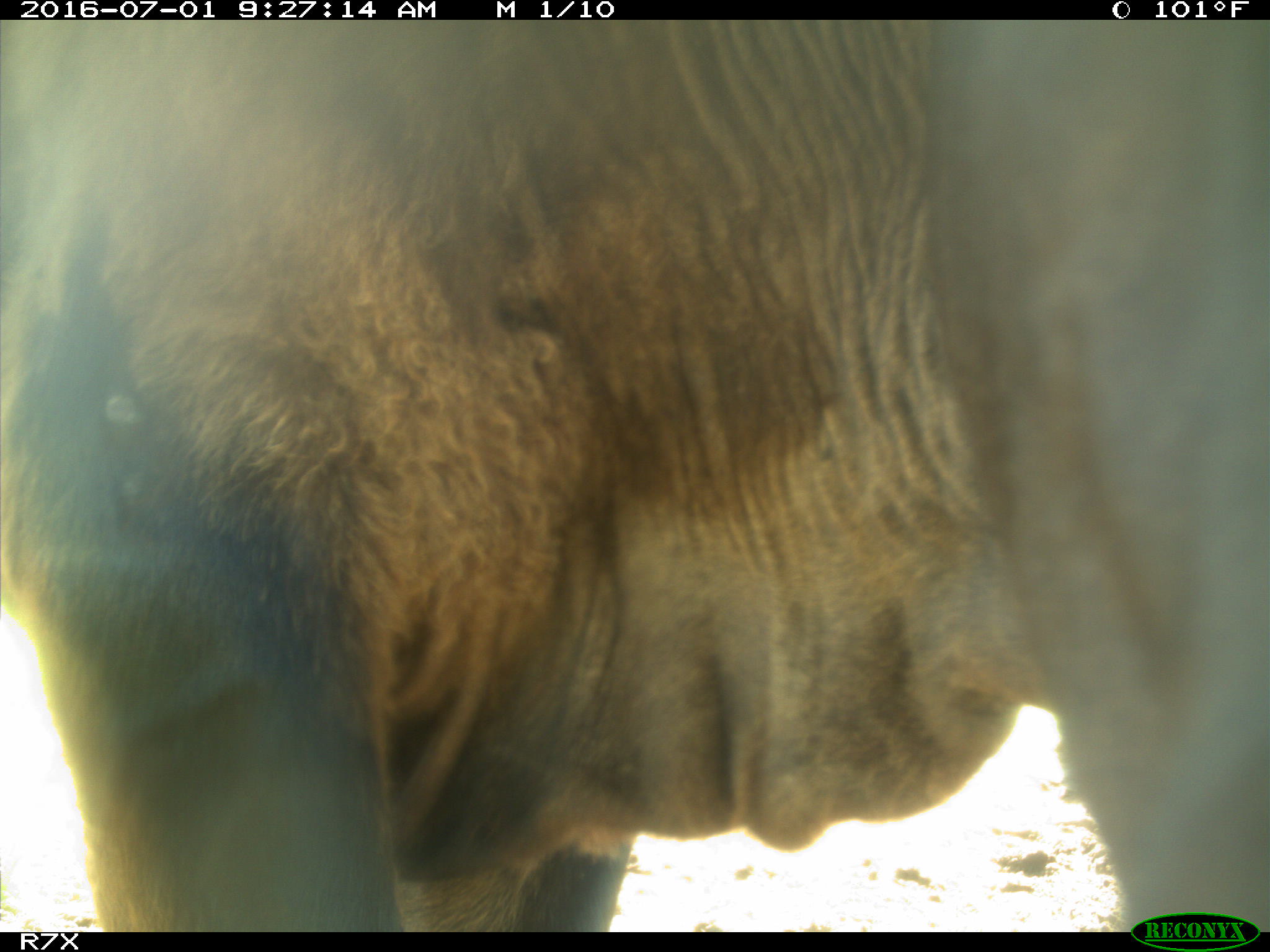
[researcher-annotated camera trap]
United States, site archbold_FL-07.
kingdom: Animalia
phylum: Chordata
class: Mammalia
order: Artiodactyla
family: Bovidae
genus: Bos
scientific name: Bos taurus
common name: domestic cow